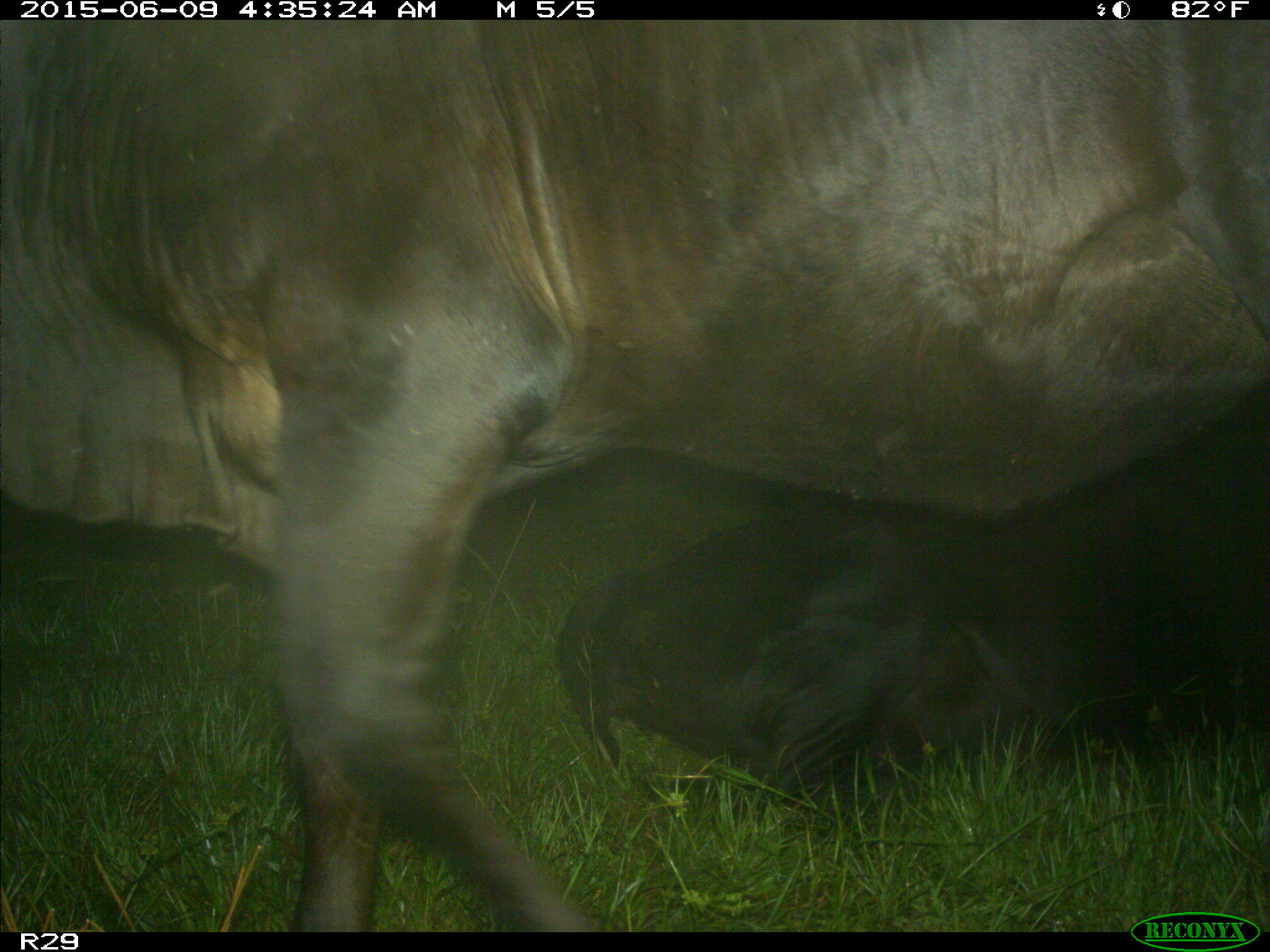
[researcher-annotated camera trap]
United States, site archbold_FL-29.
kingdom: Animalia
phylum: Chordata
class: Mammalia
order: Artiodactyla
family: Bovidae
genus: Bos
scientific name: Bos taurus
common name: domestic cow